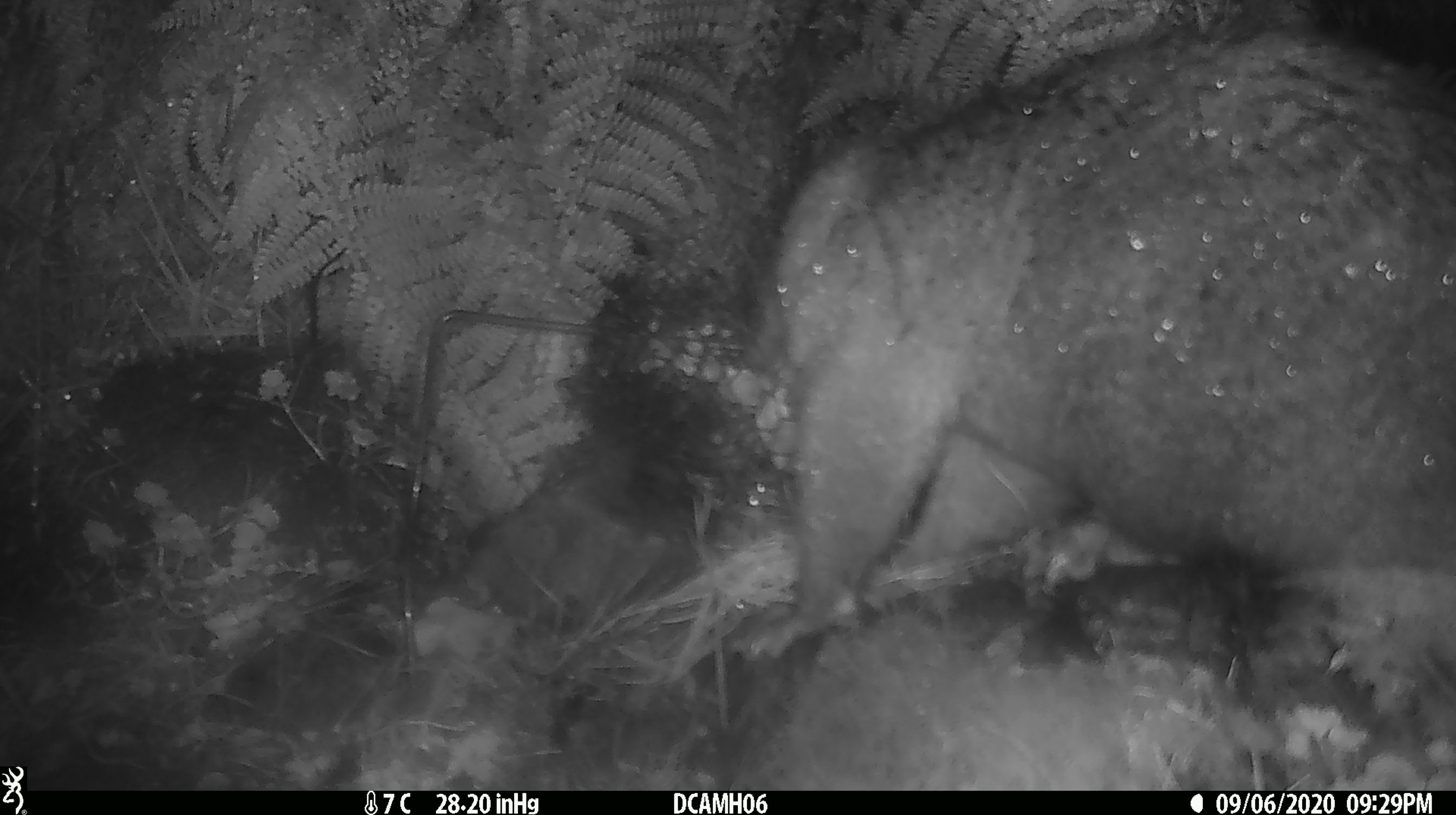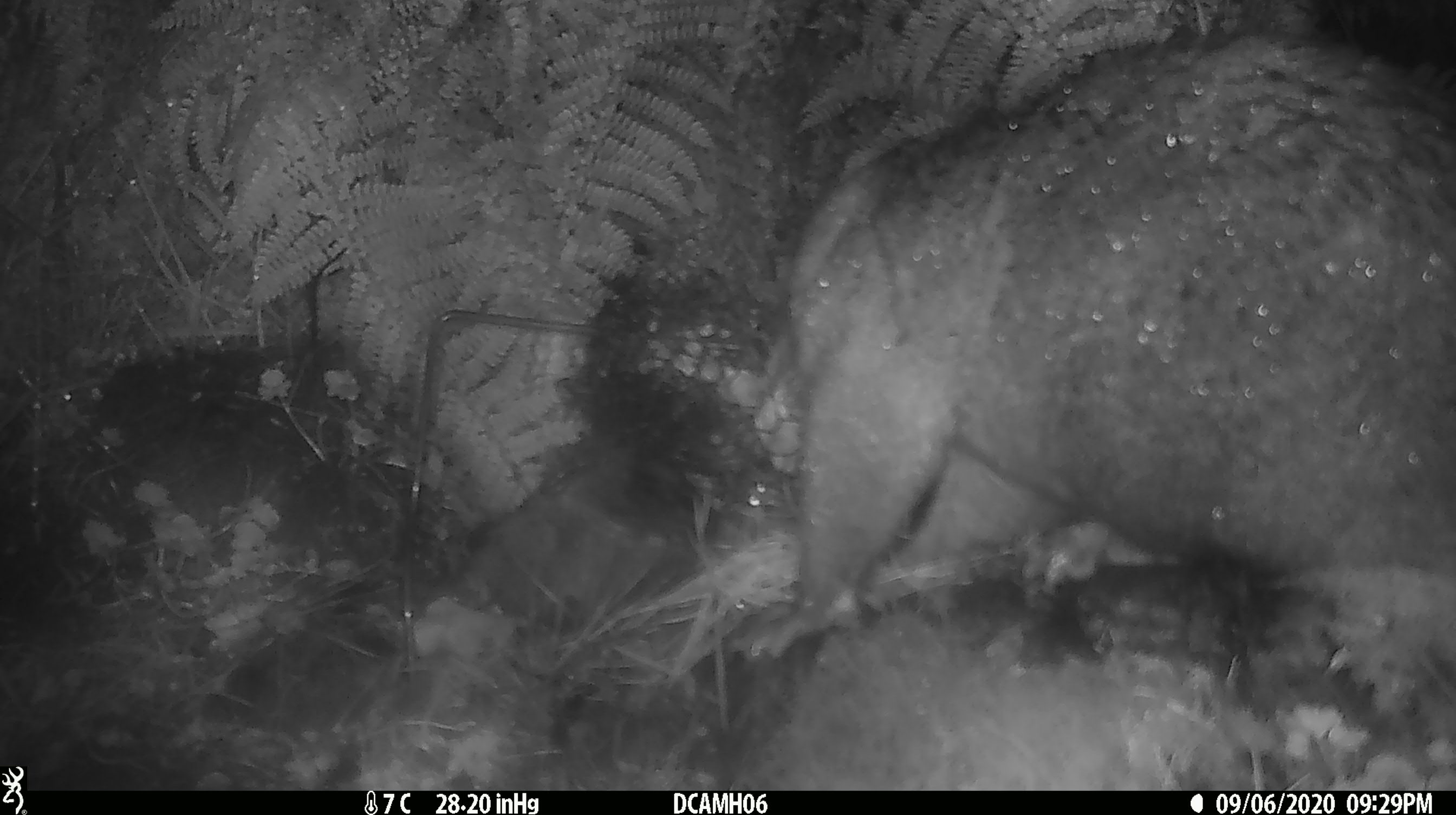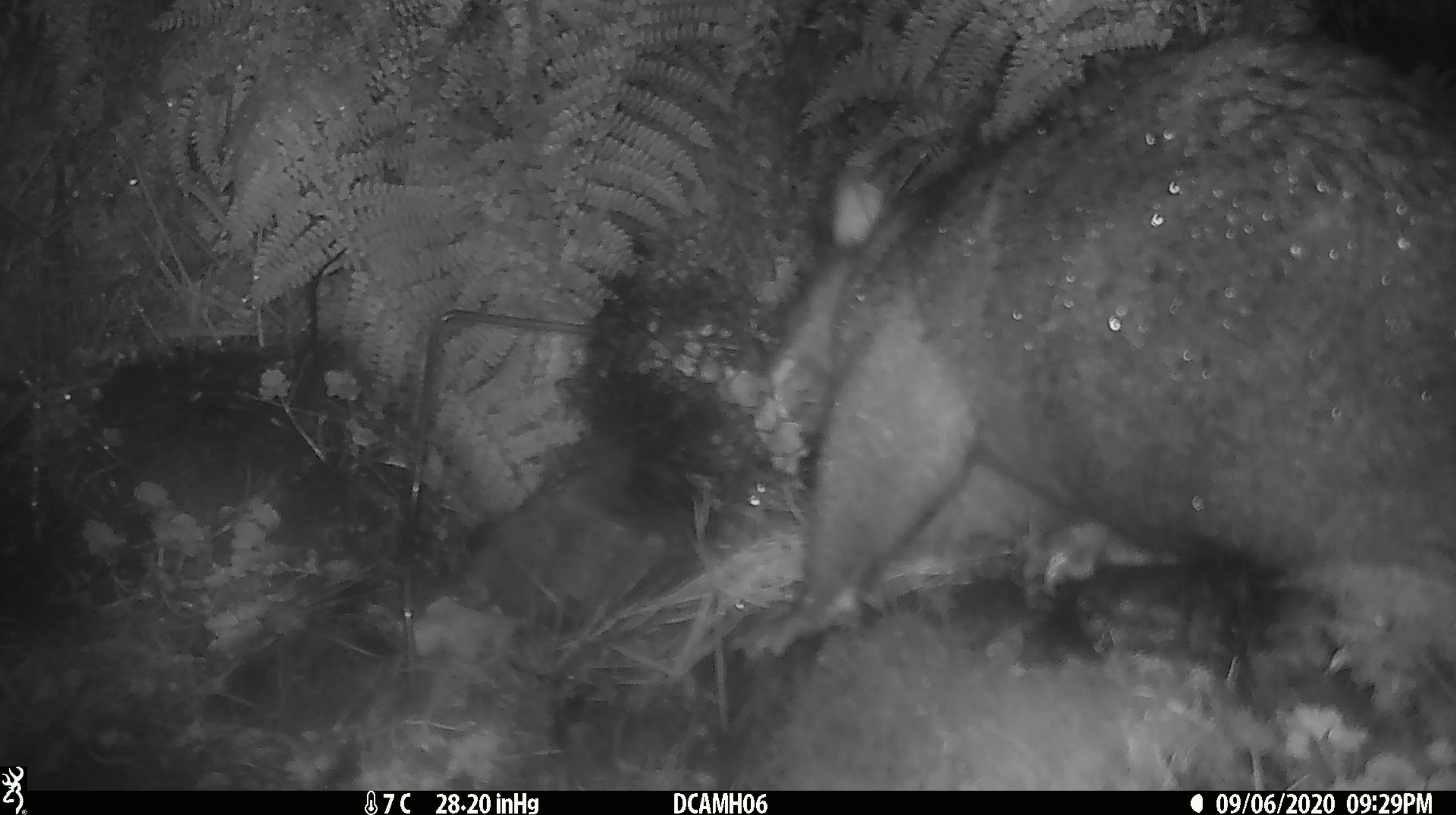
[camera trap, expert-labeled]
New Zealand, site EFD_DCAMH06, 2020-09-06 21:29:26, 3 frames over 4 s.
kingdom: Animalia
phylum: Chordata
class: Mammalia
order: Diprotodontia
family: Phalangeridae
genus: Trichosurus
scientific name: Trichosurus vulpecula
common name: common brushtail possum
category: possum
Possum (common brushtail possum) (Trichosurus vulpecula).